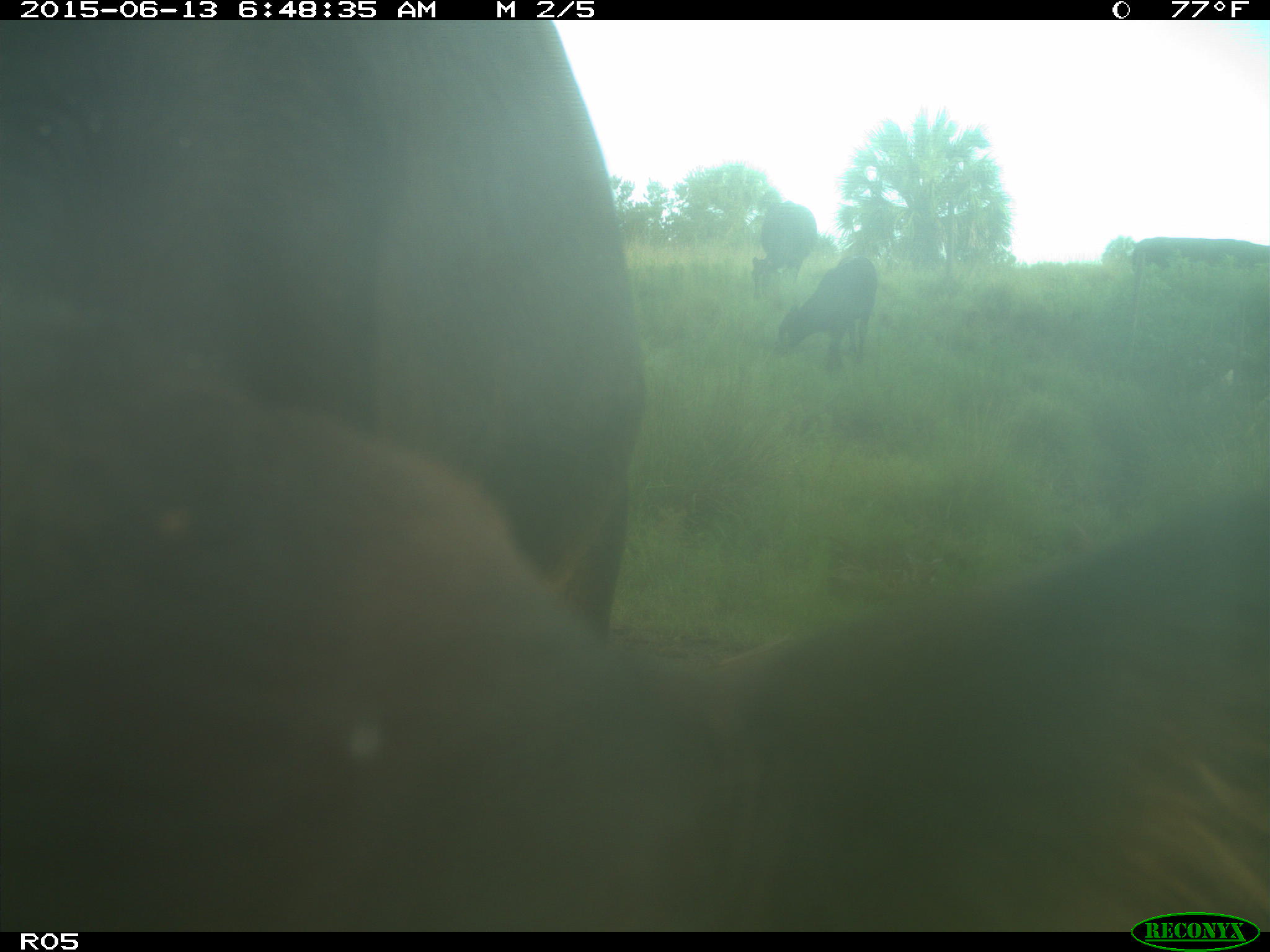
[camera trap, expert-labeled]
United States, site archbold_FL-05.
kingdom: Animalia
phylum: Chordata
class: Mammalia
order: Artiodactyla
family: Bovidae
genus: Bos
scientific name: Bos taurus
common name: domestic cow